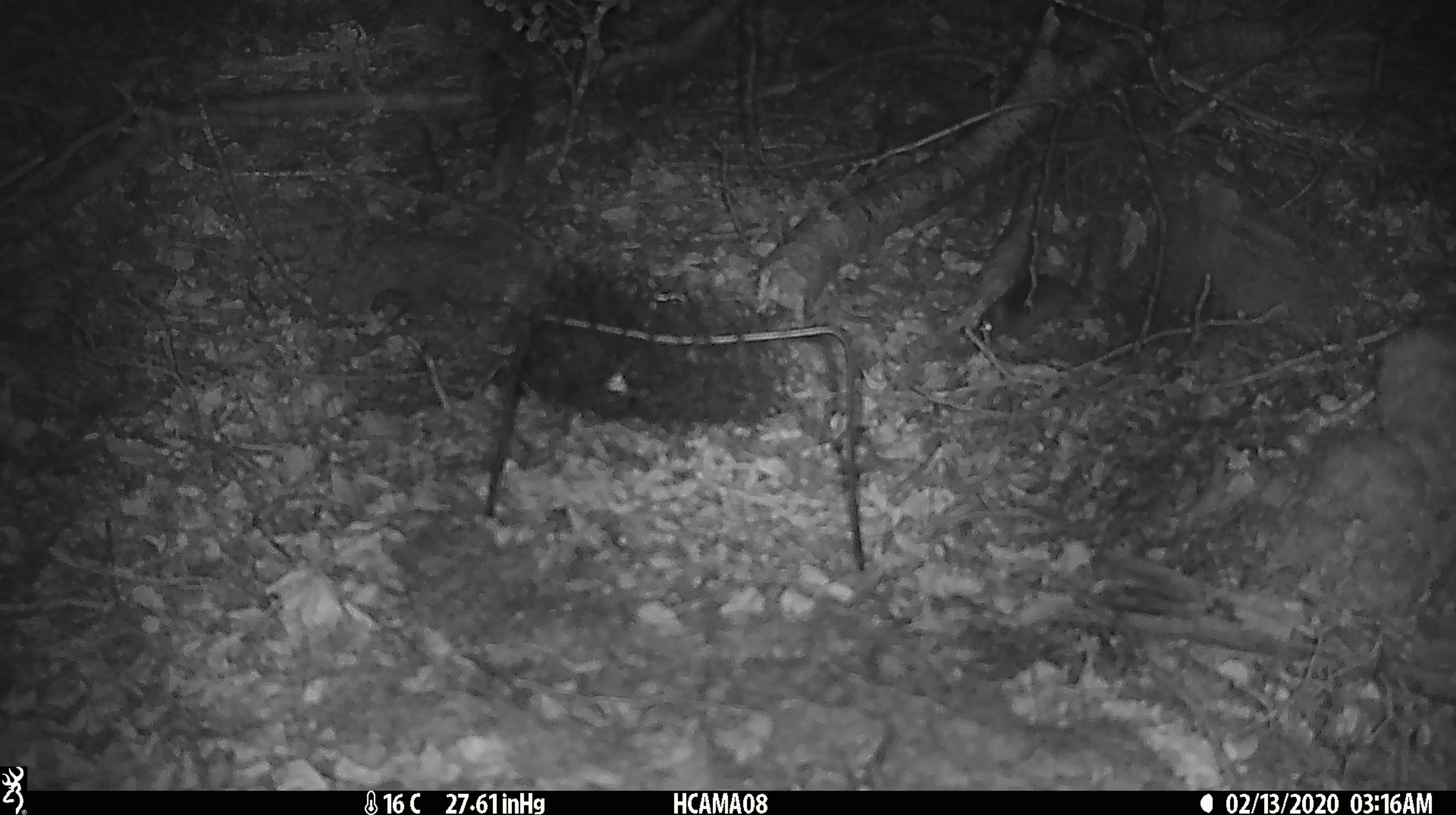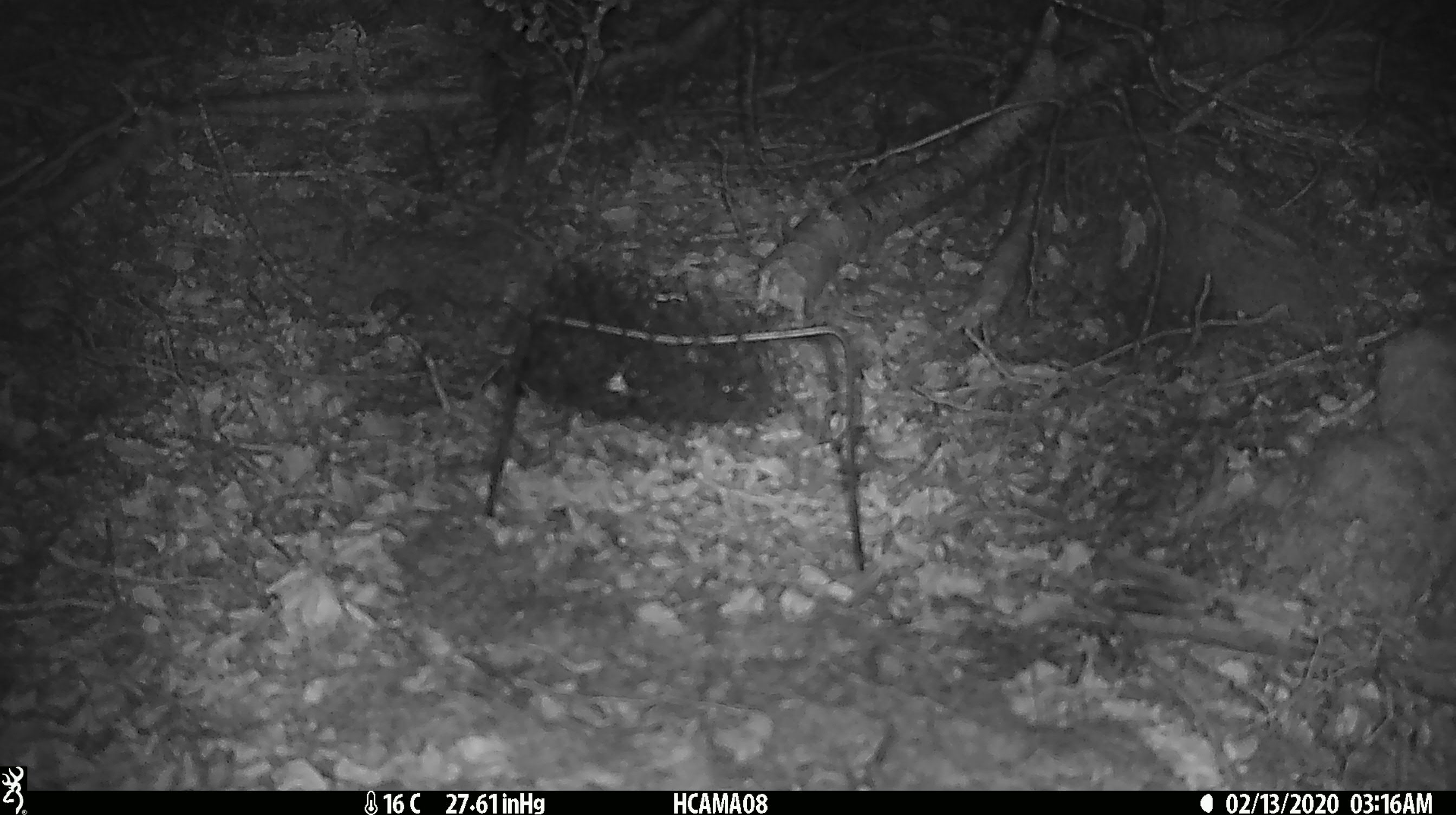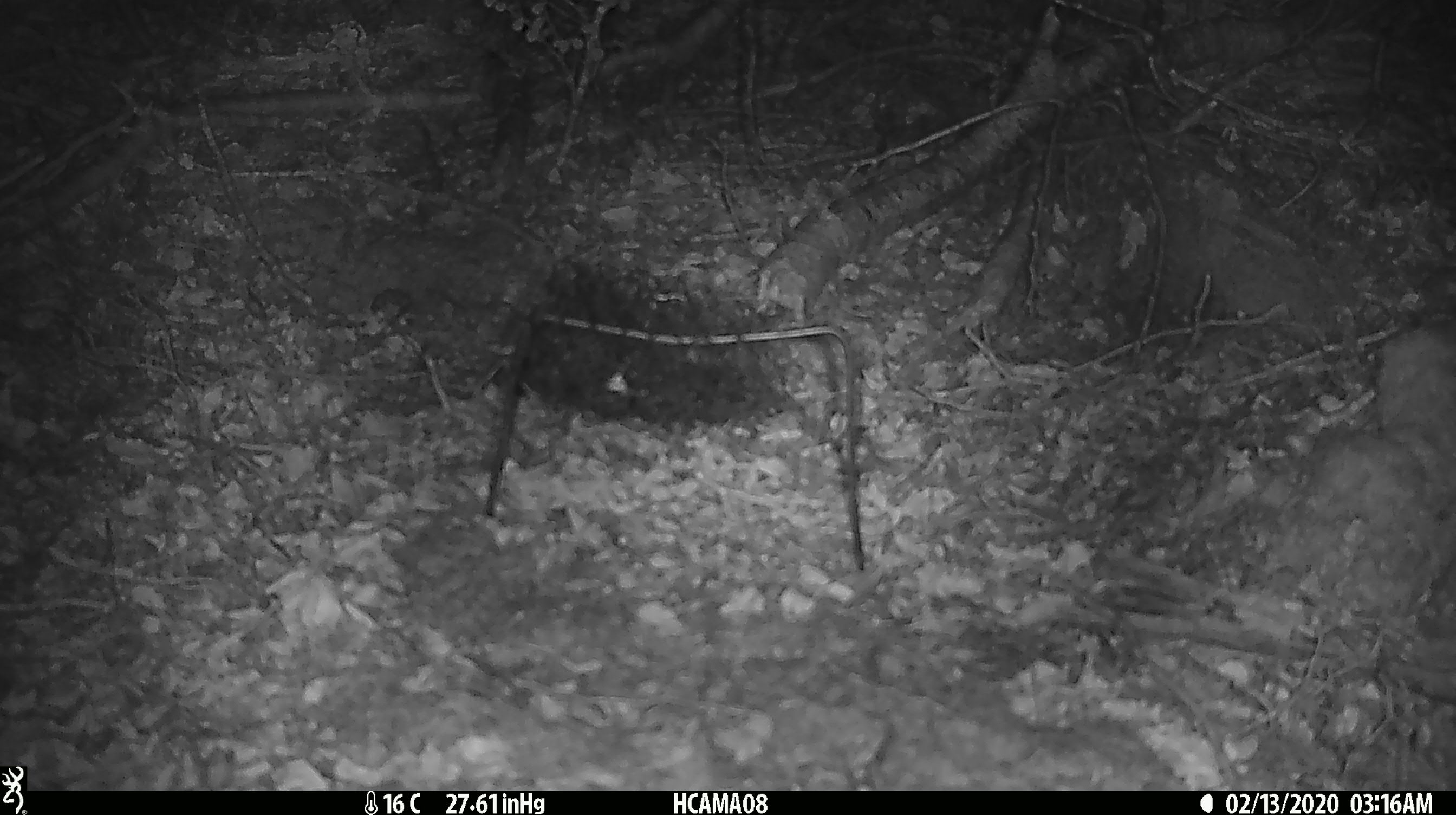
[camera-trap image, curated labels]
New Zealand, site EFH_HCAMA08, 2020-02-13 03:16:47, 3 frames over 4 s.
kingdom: Animalia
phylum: Chordata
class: Mammalia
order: Rodentia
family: Muridae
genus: Mus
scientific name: Mus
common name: mouse